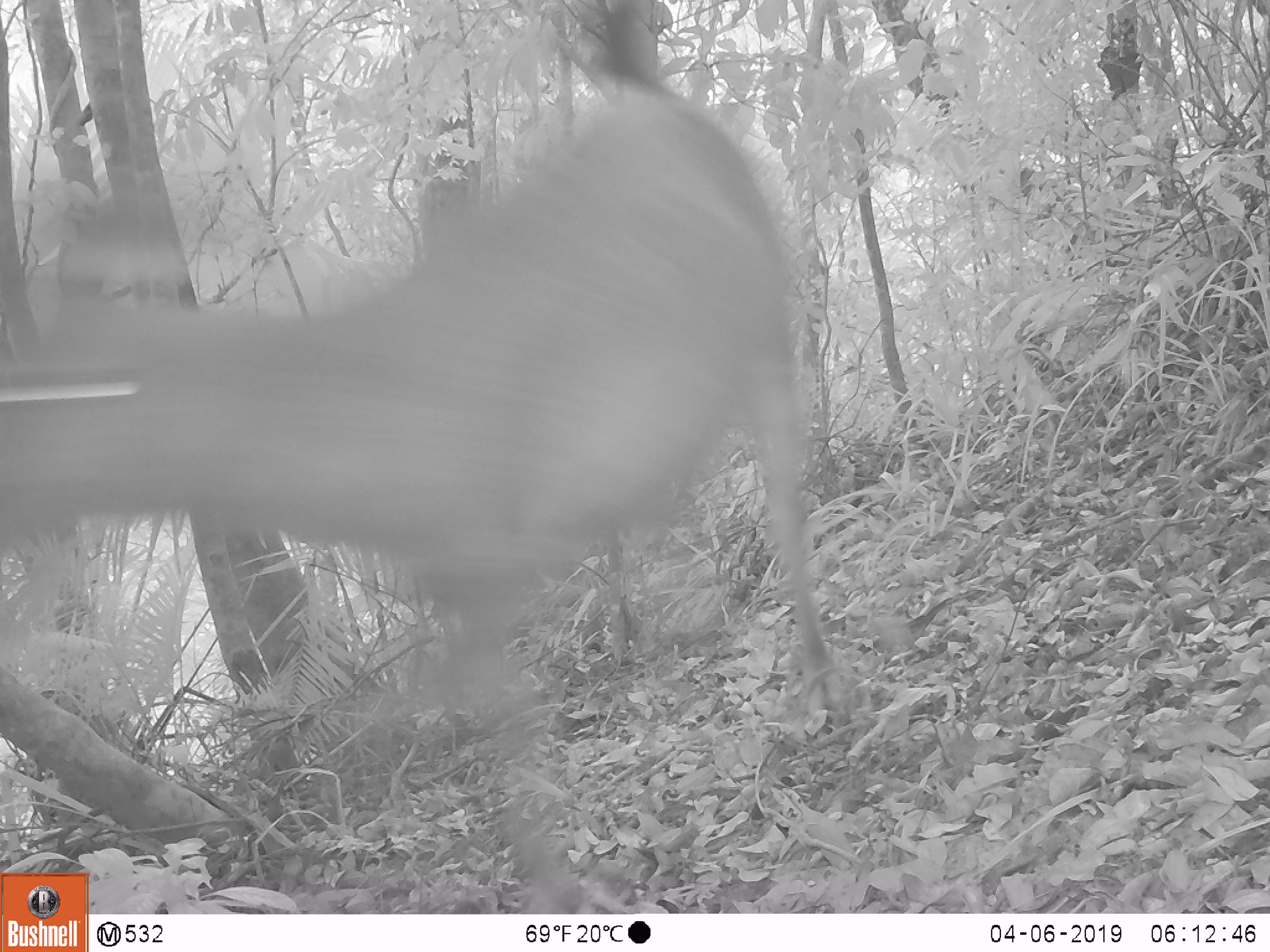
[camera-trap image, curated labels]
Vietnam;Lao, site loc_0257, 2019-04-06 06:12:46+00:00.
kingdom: Animalia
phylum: Chordata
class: Mammalia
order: Artiodactyla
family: Cervidae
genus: Rusa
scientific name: Rusa unicolor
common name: sambar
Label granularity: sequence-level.